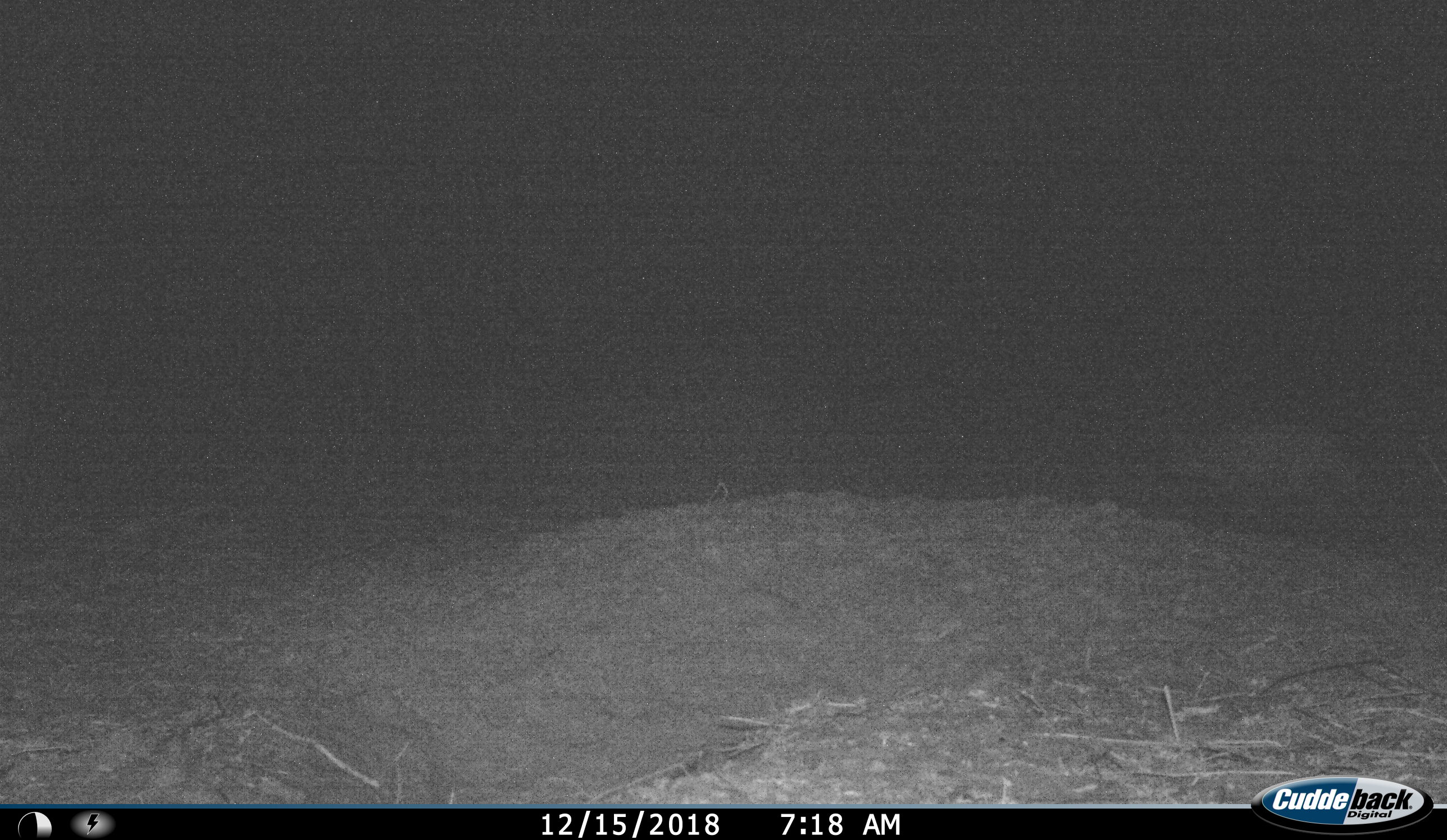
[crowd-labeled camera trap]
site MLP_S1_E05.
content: unidentified animal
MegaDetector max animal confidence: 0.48